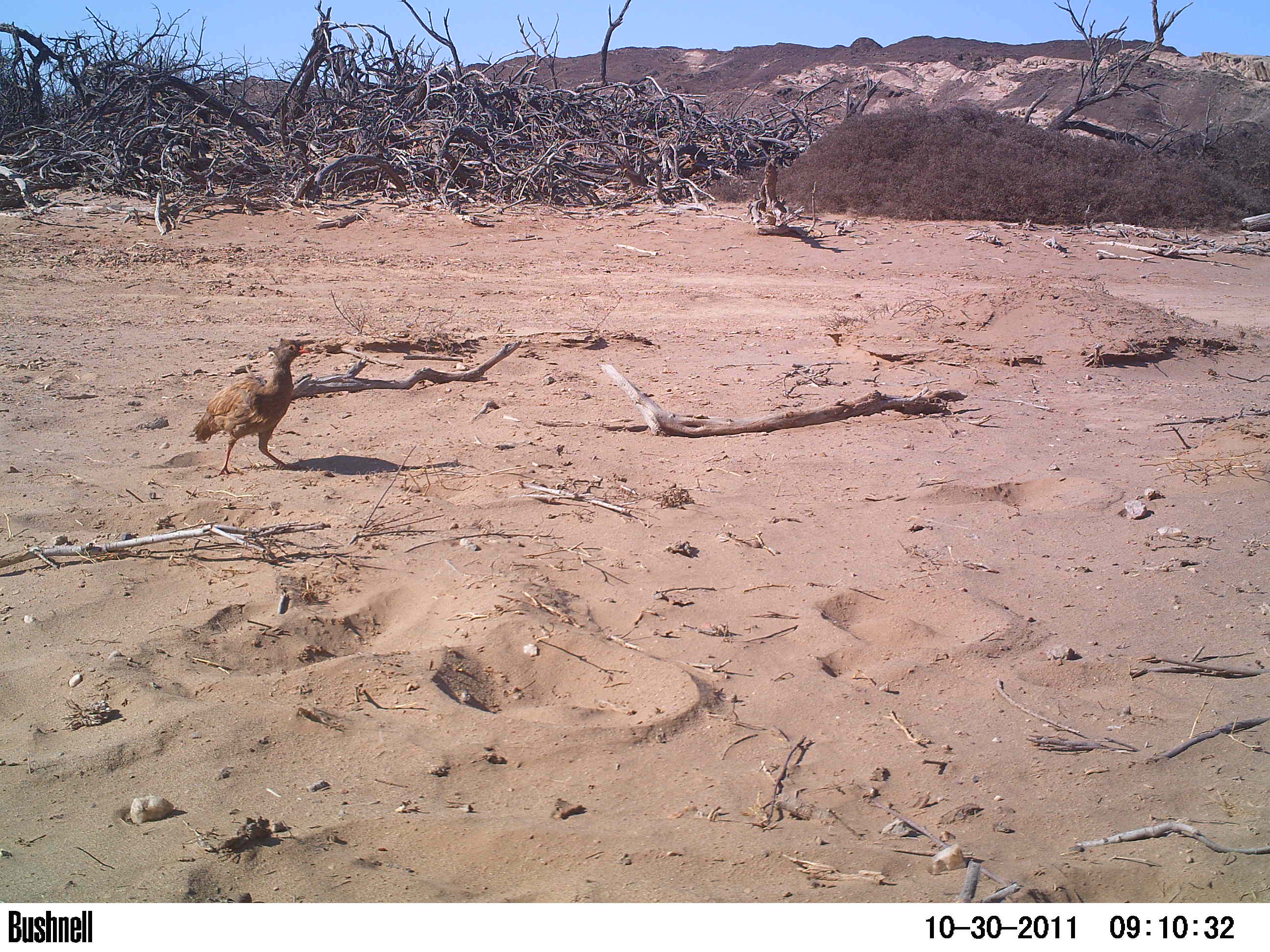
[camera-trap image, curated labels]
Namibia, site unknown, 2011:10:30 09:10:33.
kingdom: Animalia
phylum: Chordata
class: Aves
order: Galliformes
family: Phasianidae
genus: Francolinus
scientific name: Francolinus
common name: francolins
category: cn-francolins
Cn-francolins (francolins) (Francolinus).